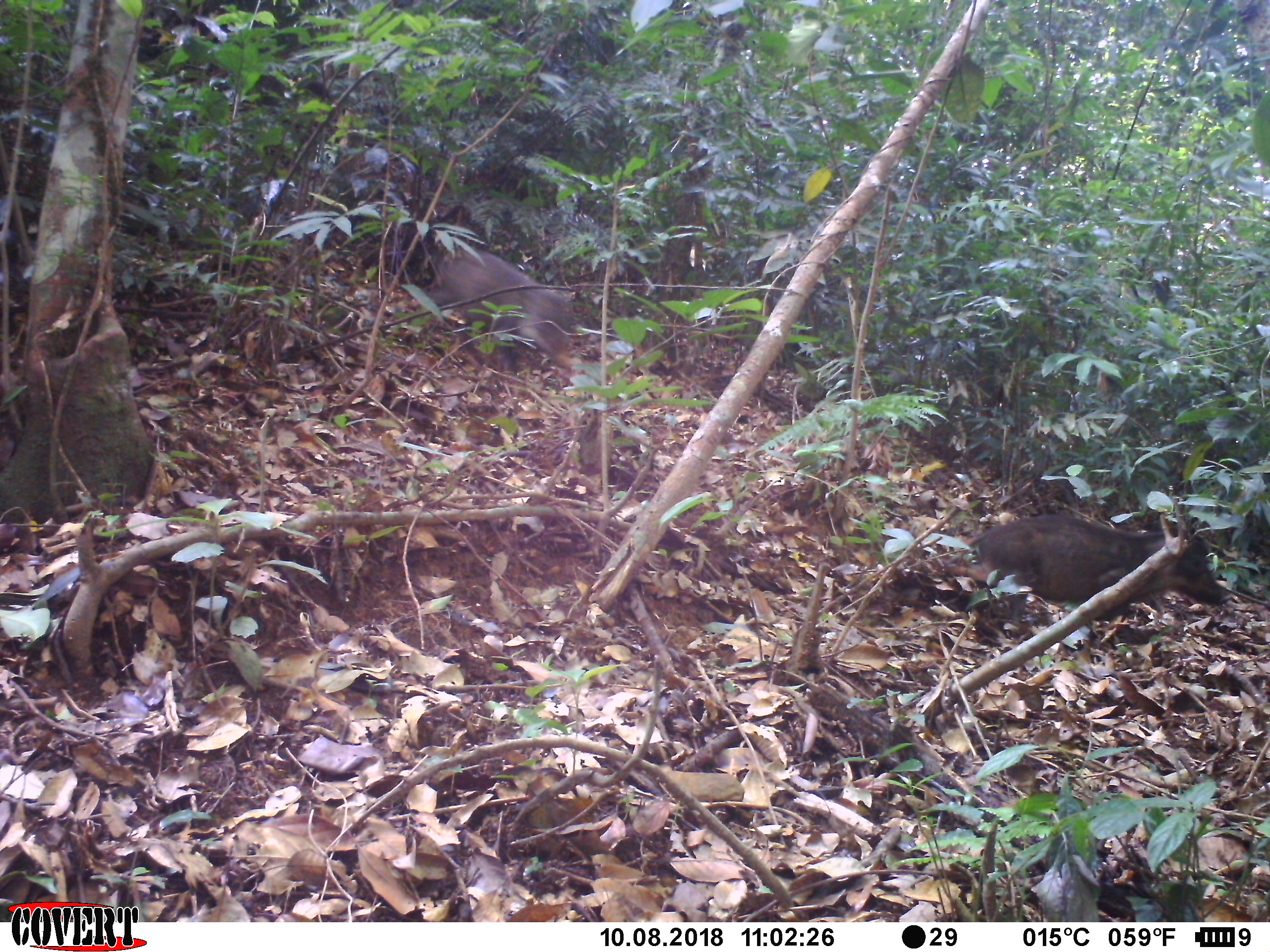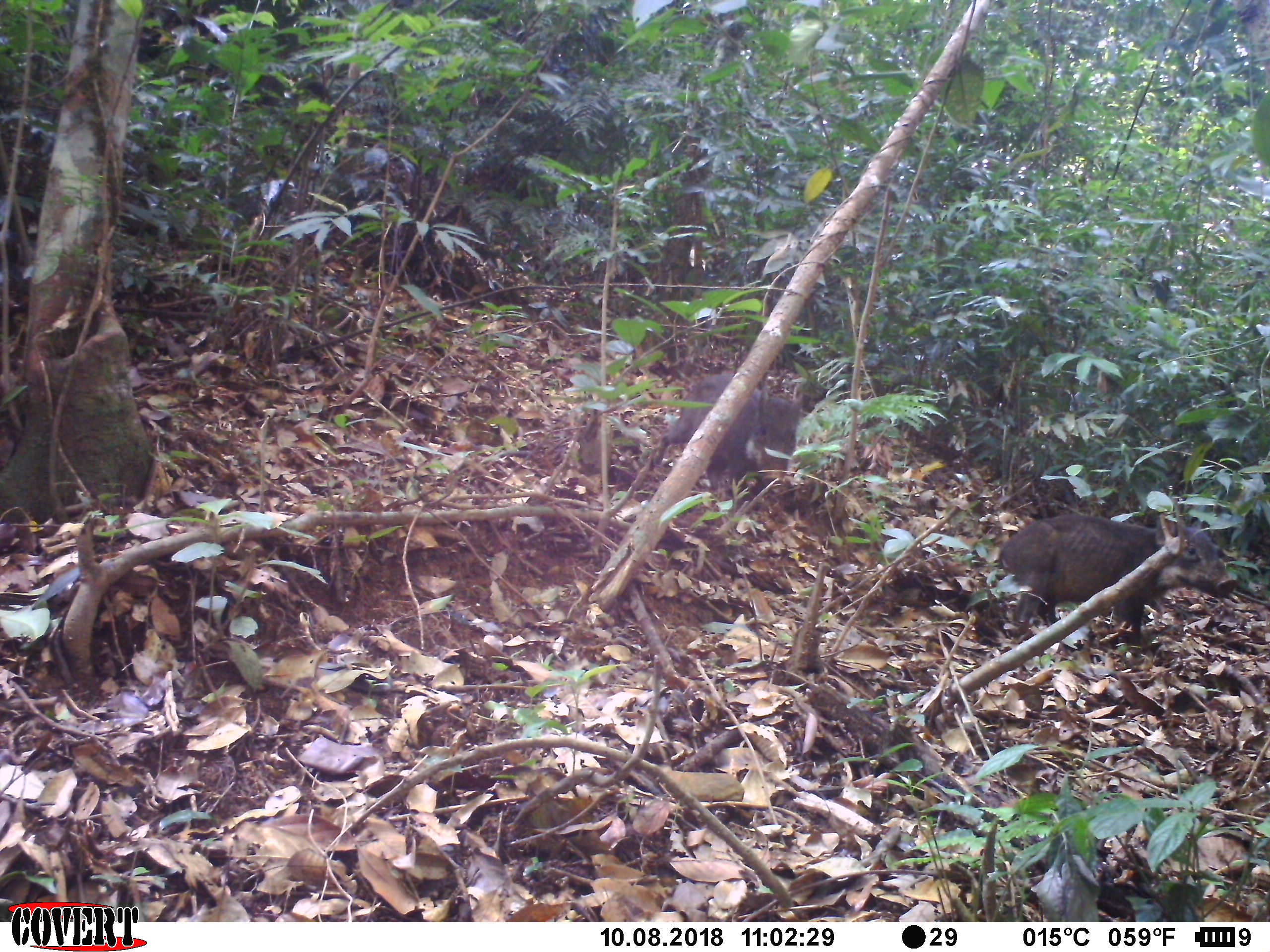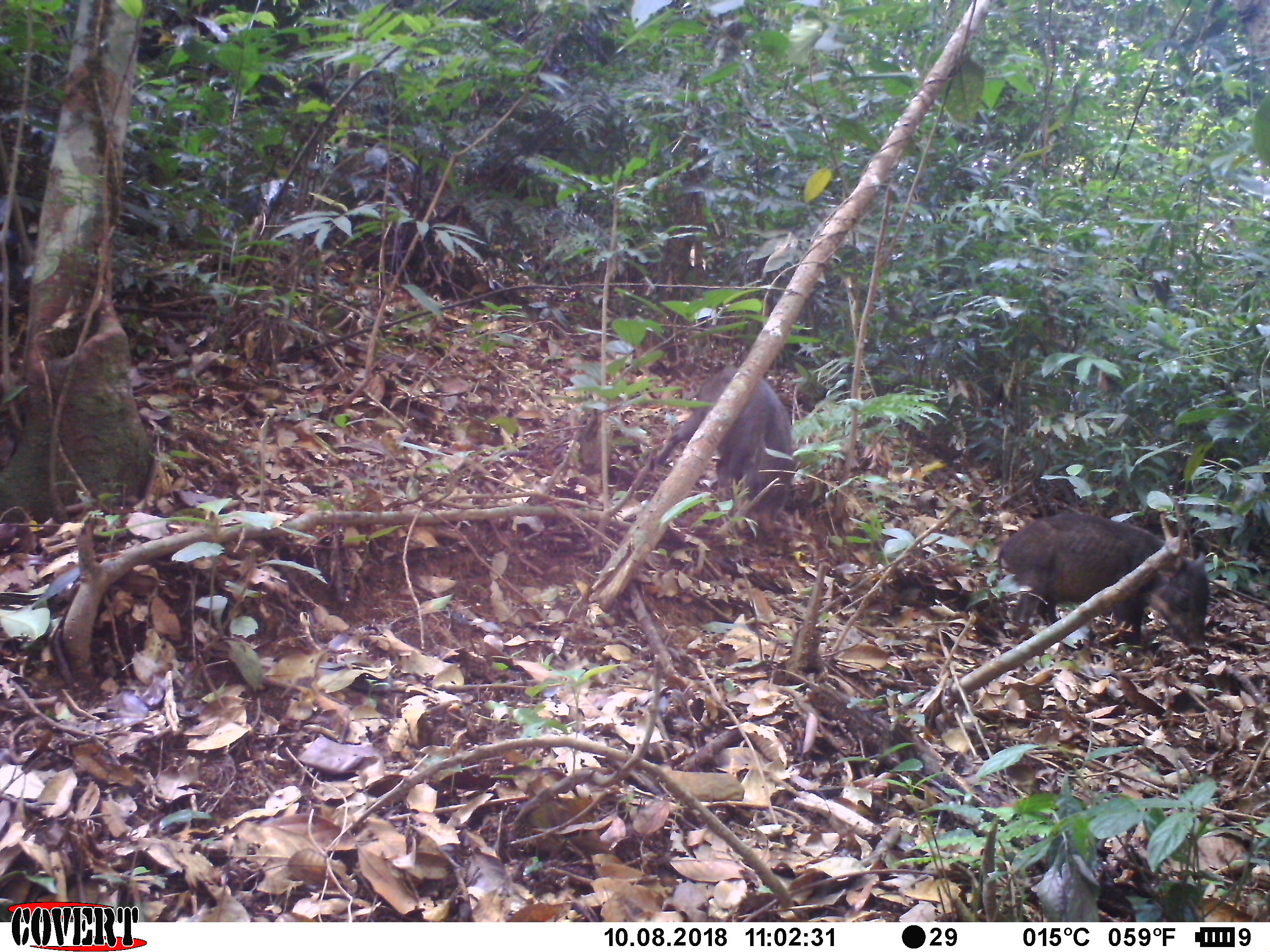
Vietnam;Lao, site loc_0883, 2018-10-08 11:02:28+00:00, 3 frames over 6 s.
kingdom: Animalia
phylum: Chordata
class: Mammalia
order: Artiodactyla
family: Suidae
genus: Sus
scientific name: Sus scrofa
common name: eurasian wild pig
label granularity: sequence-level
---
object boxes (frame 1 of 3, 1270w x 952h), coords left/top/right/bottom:
eurasian wild pig: 947/518/1224/638; 425/247/575/381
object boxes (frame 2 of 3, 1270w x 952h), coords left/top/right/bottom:
eurasian wild pig: 997/516/1236/648; 649/373/804/499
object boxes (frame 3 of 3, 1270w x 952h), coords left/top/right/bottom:
eurasian wild pig: 996/511/1208/653; 655/365/800/534